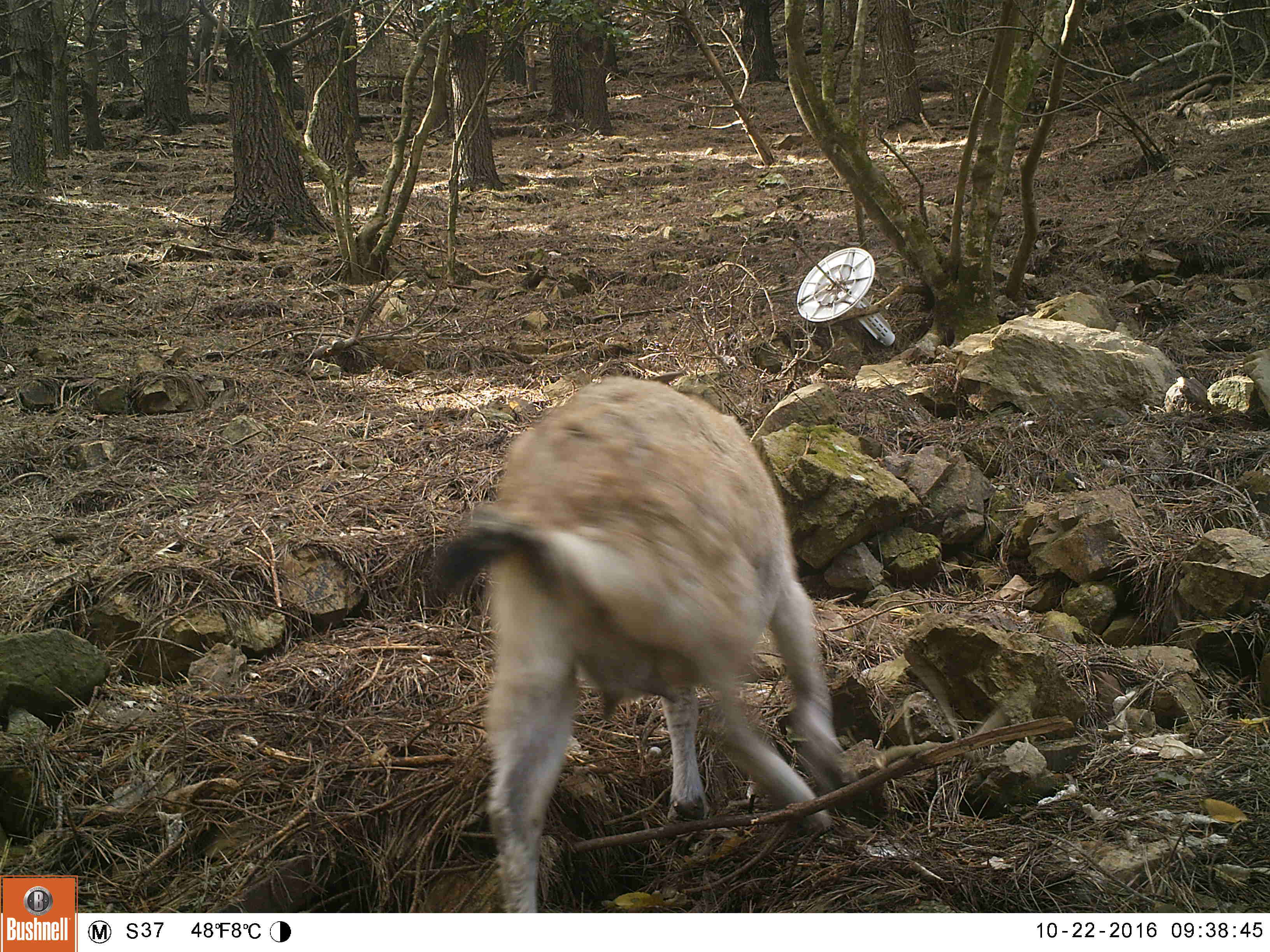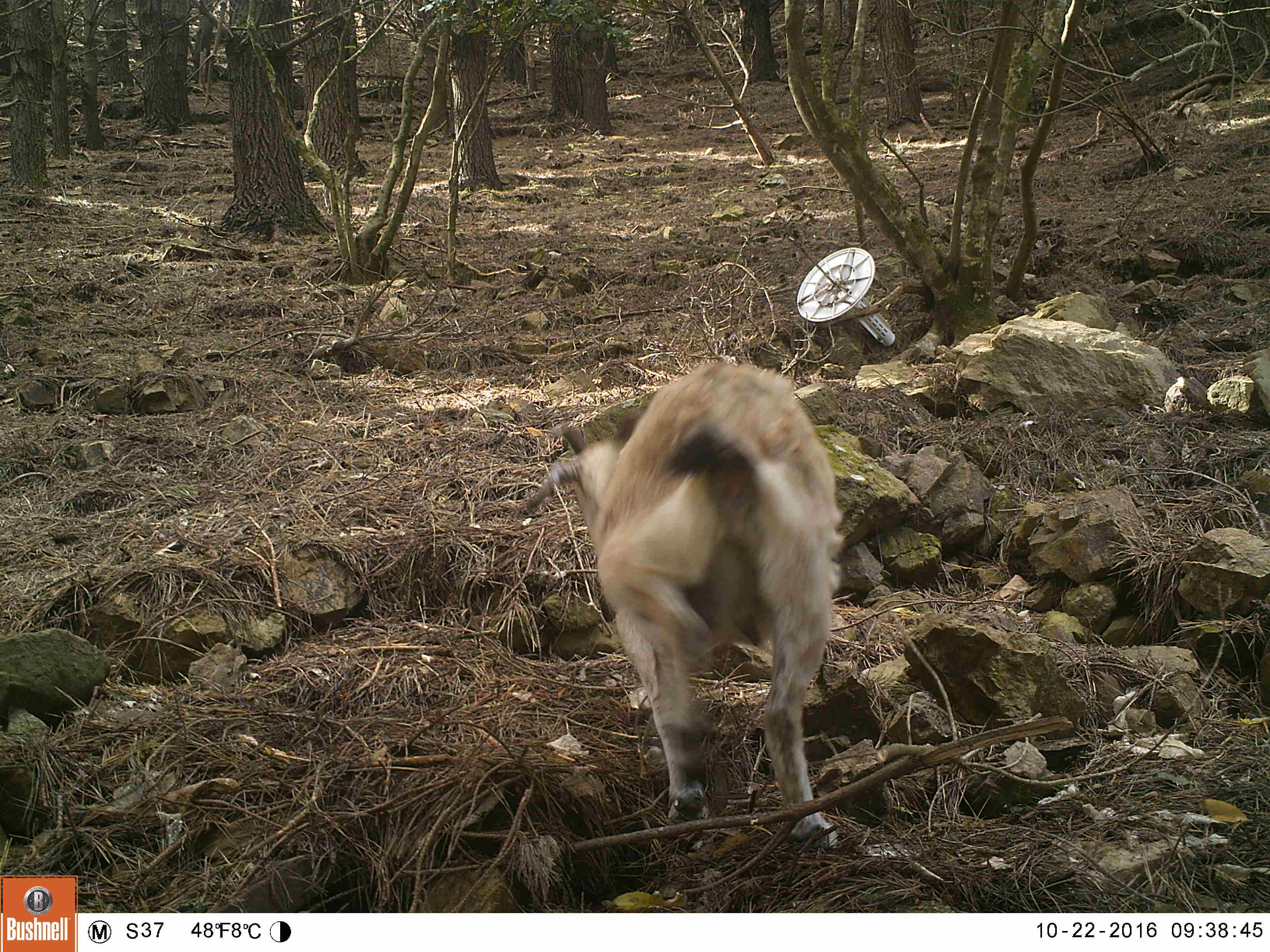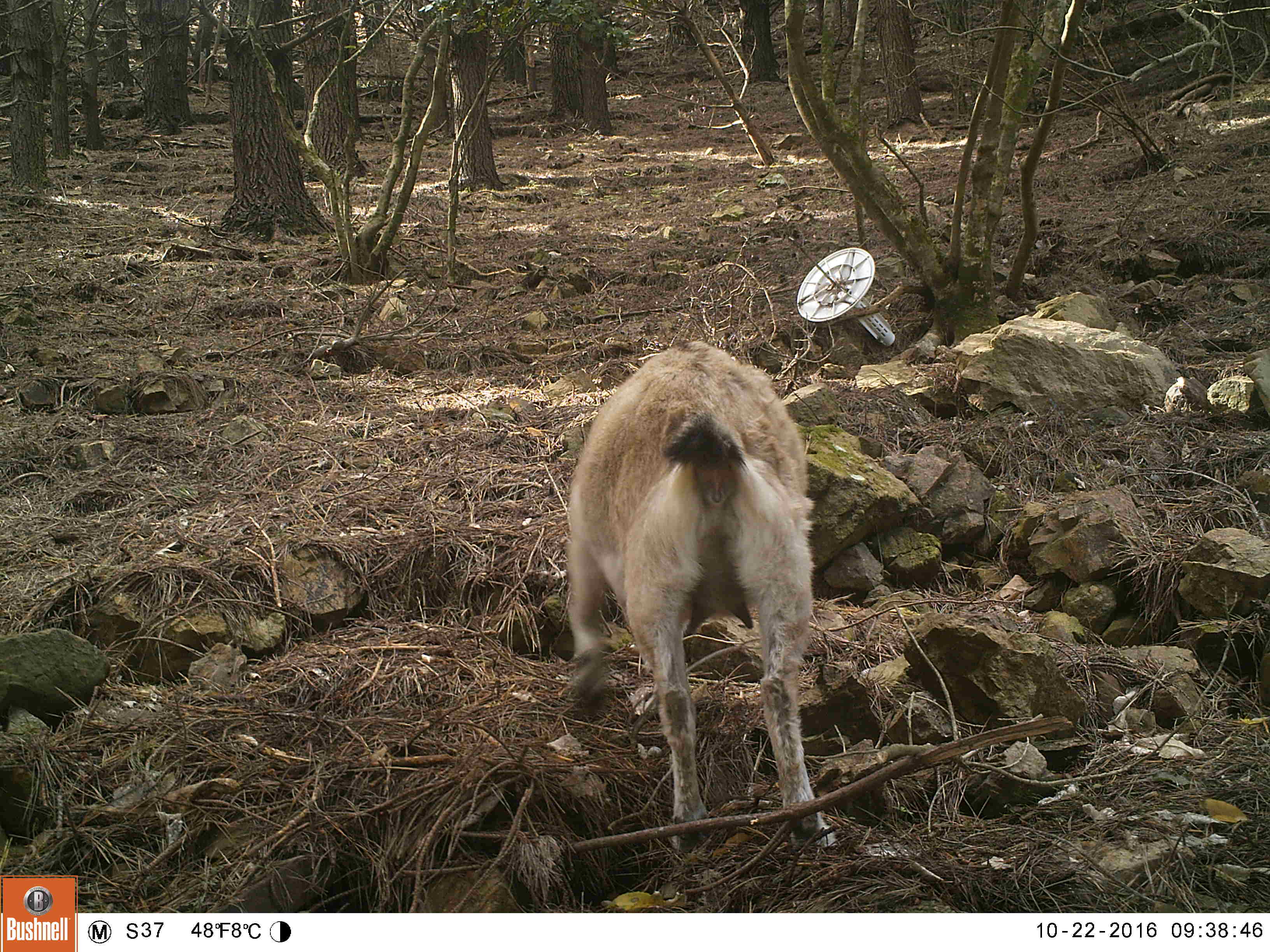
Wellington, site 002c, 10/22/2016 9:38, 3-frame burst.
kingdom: Animalia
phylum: Chordata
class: Mammalia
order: Artiodactyla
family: Bovidae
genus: Capra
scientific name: Capra hircus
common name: goat